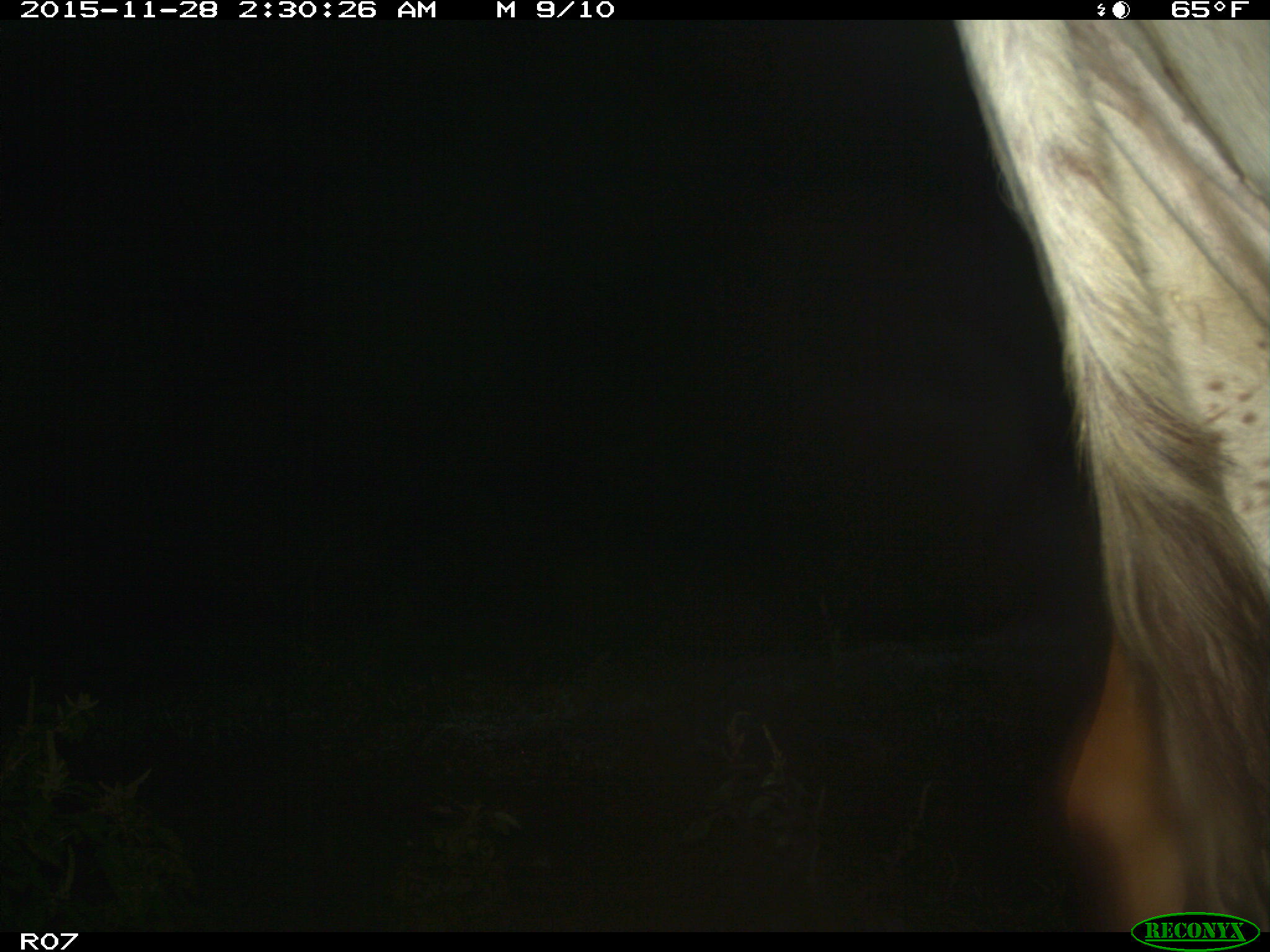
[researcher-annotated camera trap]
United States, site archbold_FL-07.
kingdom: Animalia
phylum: Chordata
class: Mammalia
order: Artiodactyla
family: Bovidae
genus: Bos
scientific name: Bos taurus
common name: domestic cow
Bos taurus (domestic cow).